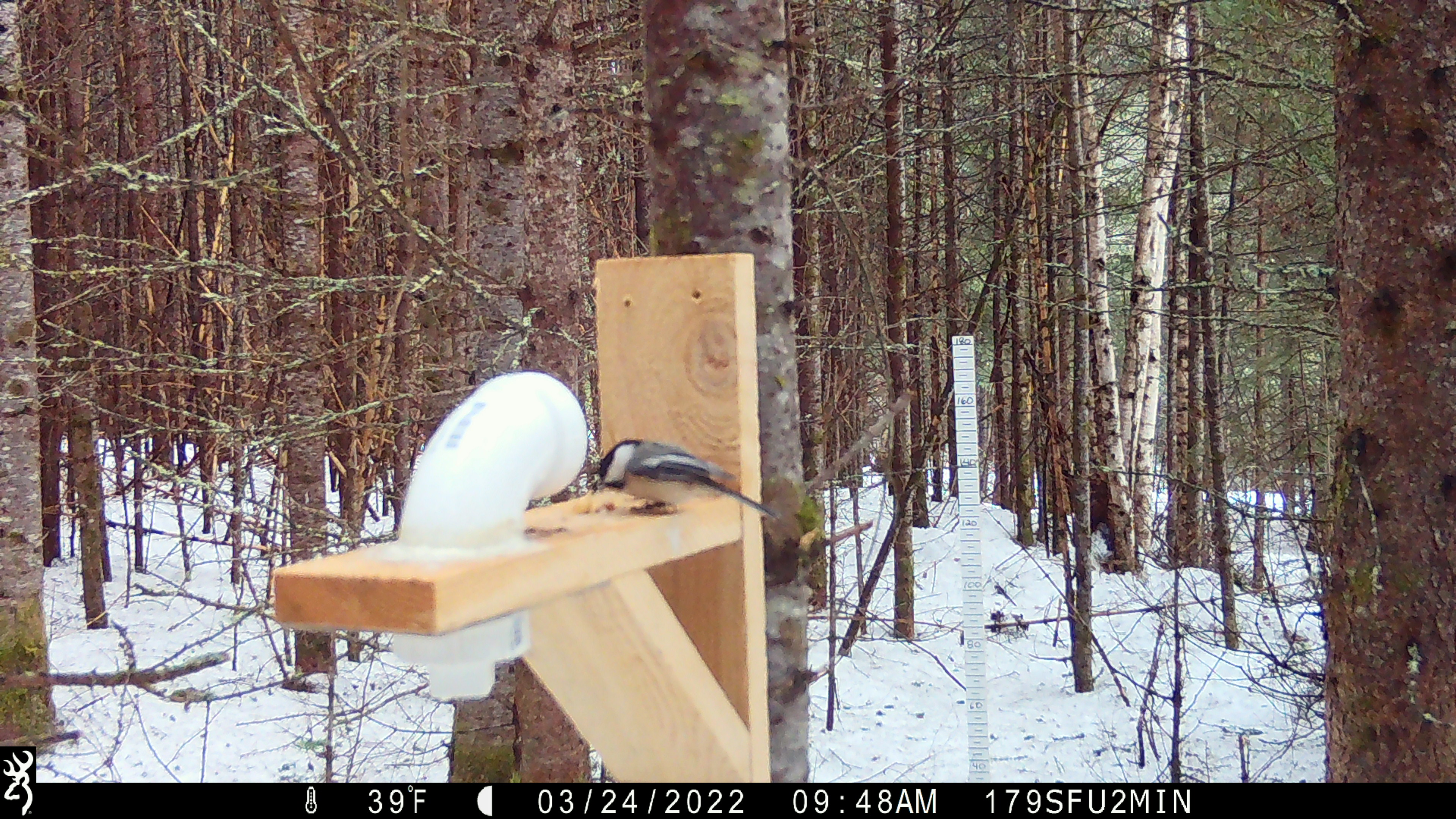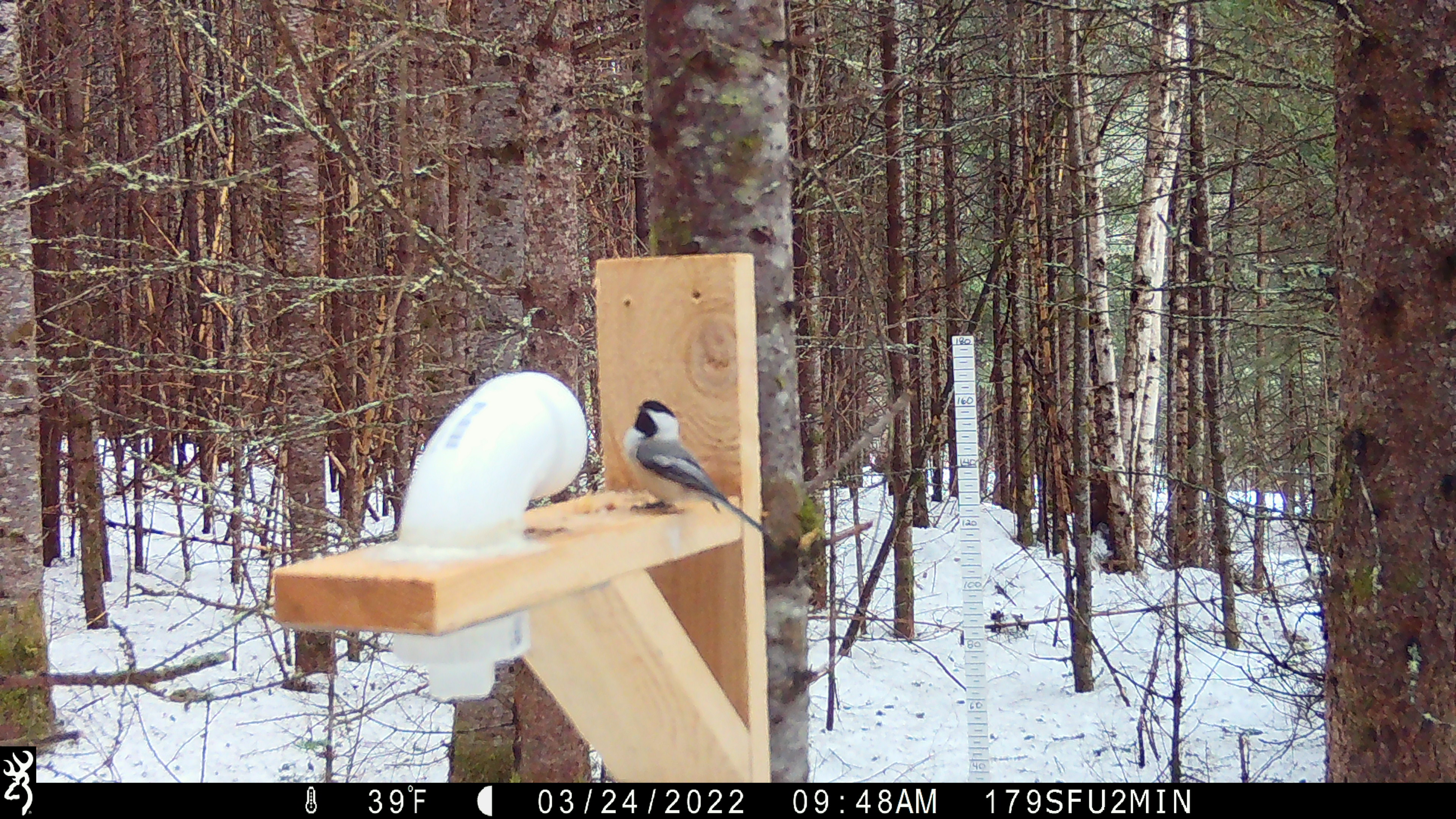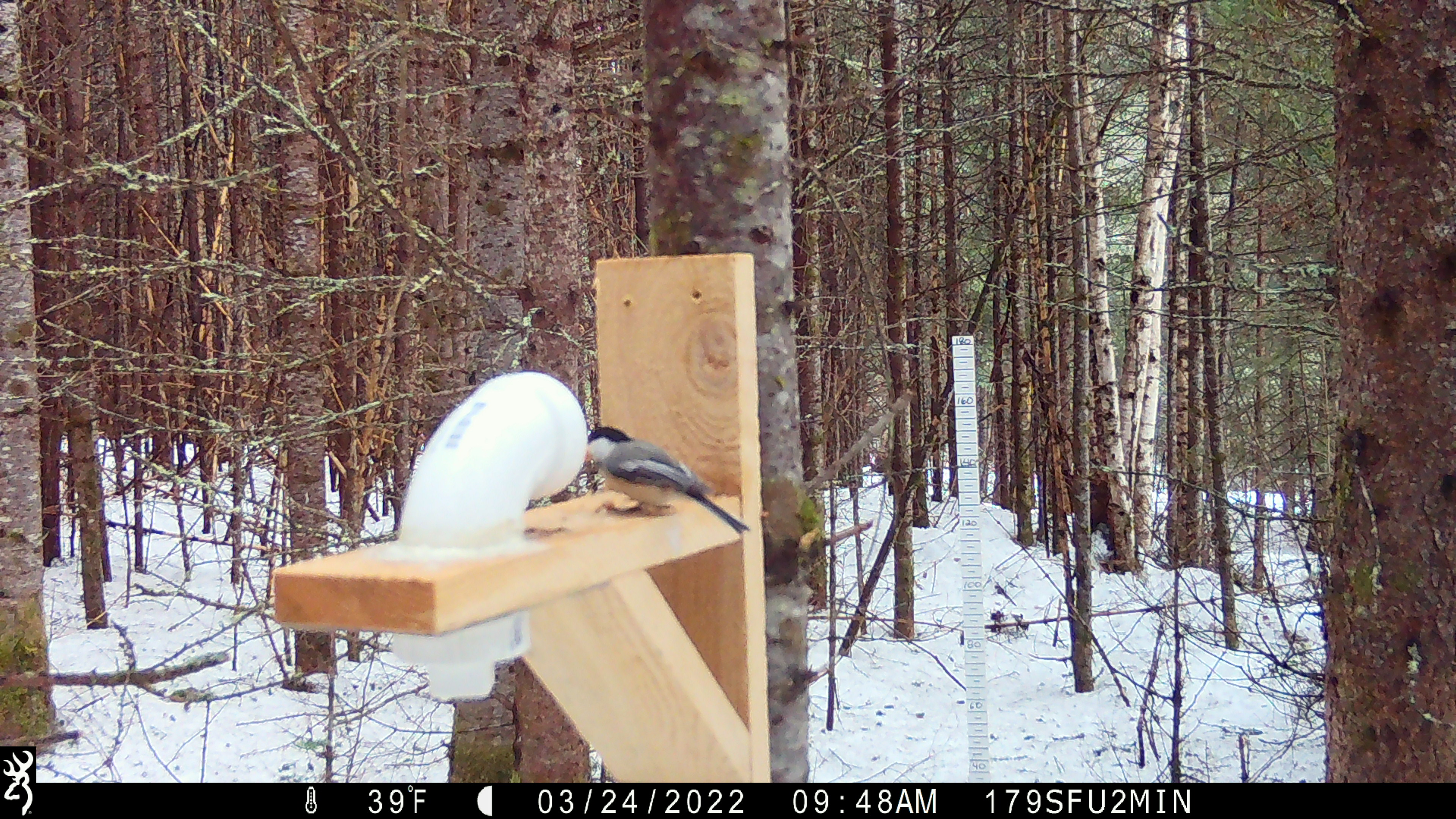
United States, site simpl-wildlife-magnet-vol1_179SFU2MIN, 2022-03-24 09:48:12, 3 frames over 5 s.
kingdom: Animalia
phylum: Chordata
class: Aves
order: Passeriformes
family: Paridae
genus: Poecile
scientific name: Poecile atricapillus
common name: black-capped chickadee